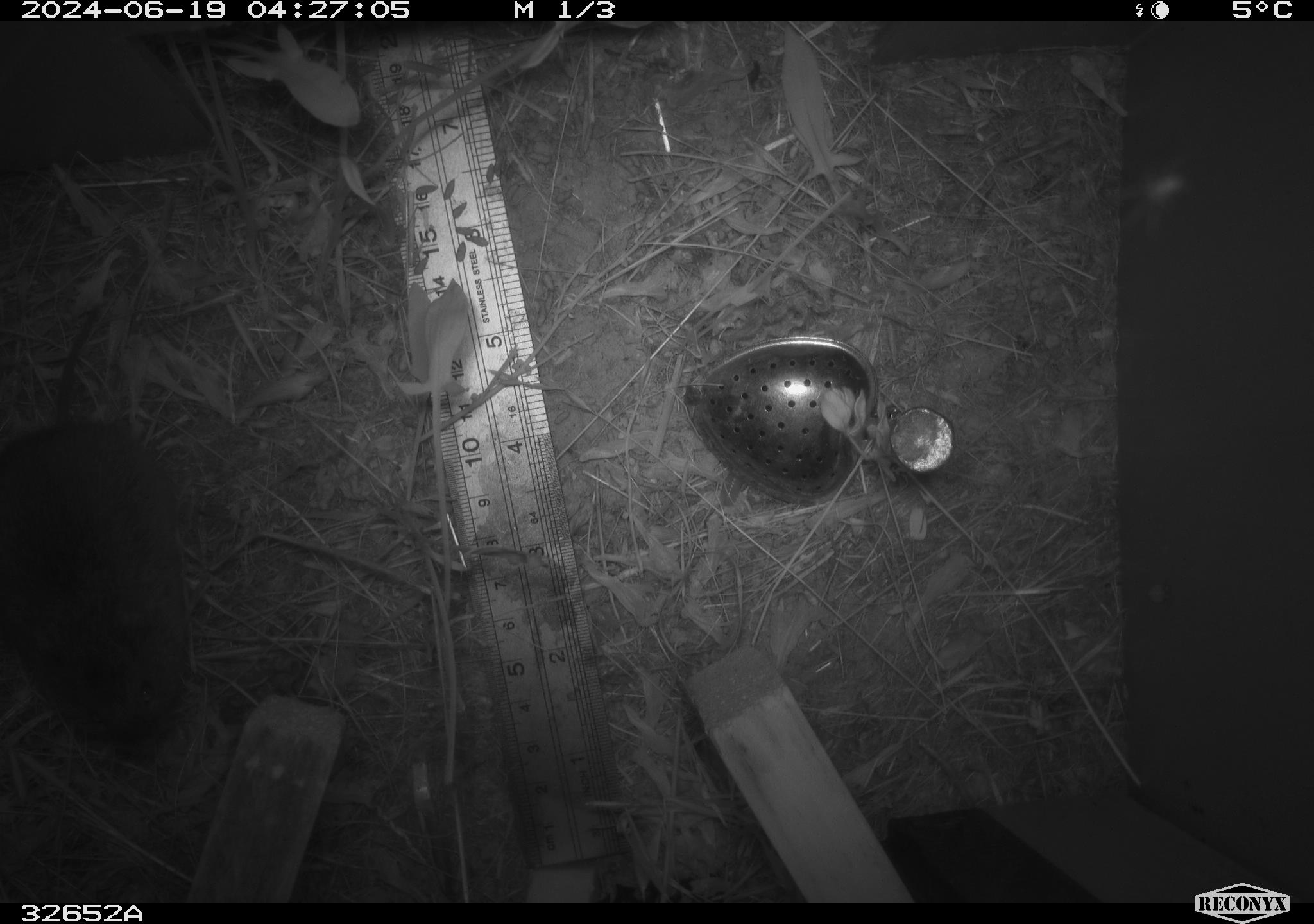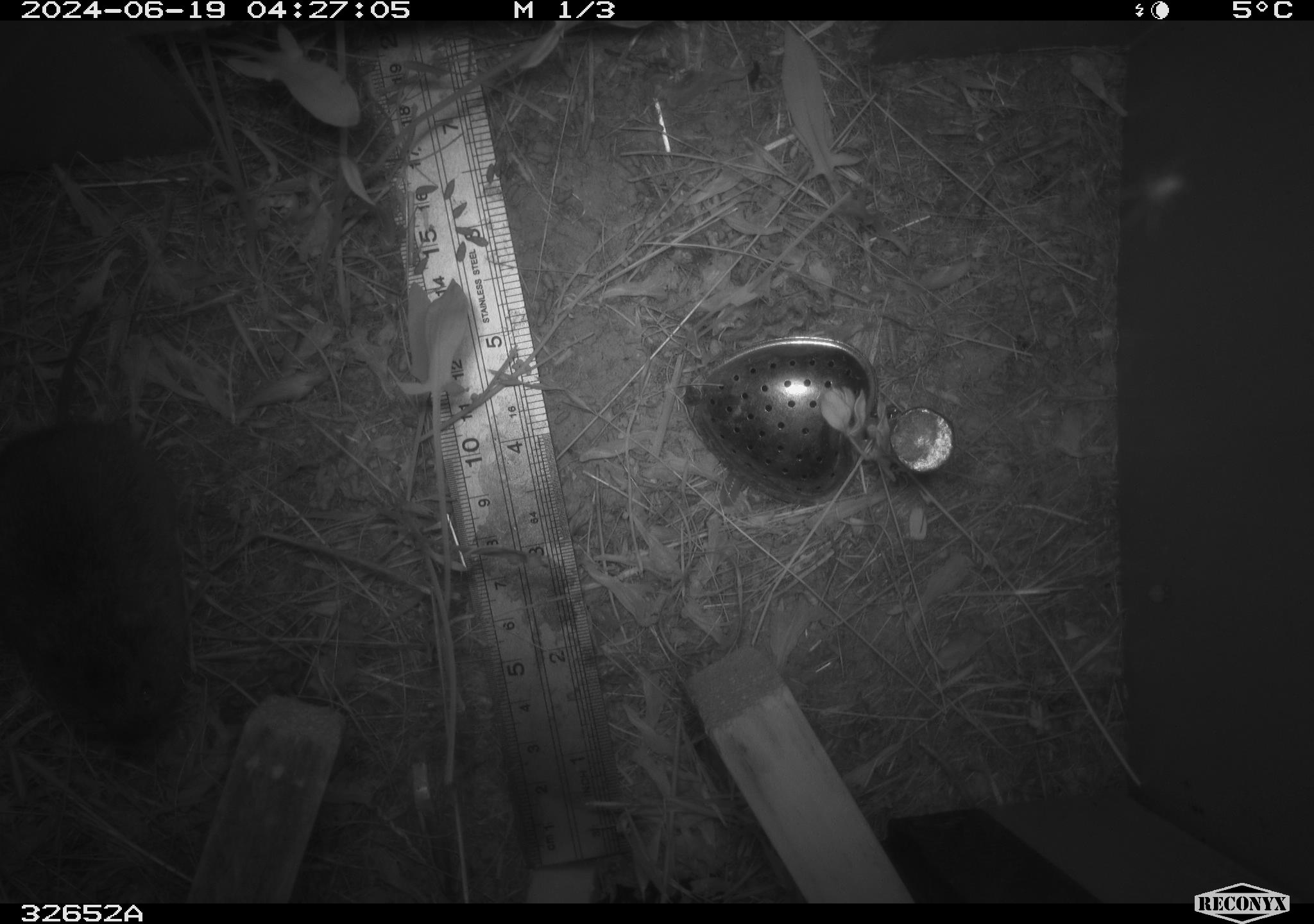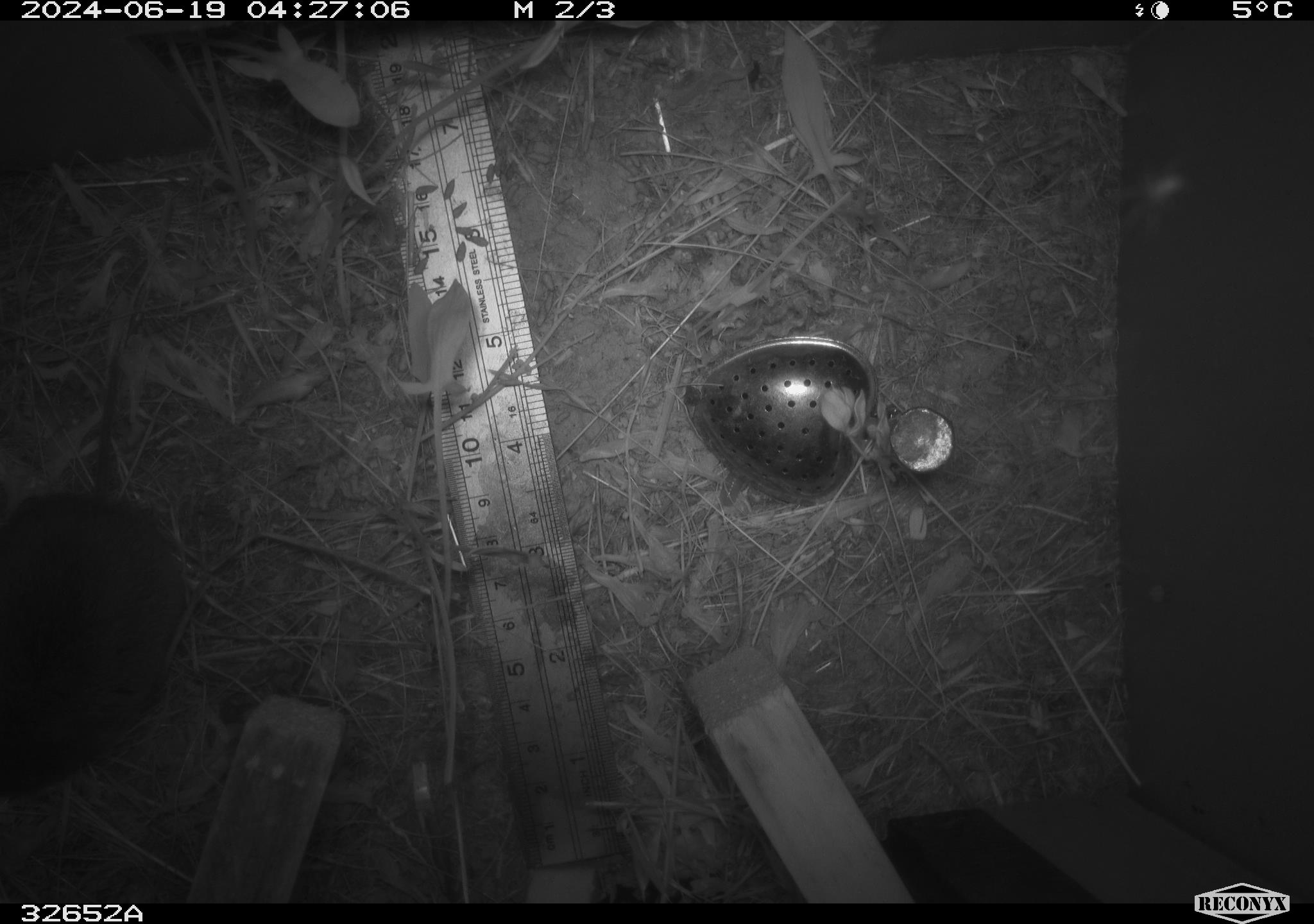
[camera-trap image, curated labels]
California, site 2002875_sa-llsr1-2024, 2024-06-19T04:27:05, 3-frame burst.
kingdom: Animalia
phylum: Chordata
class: Mammalia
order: Rodentia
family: Cricetidae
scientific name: Arvicolinae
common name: voles, lemmings, and muskrats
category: arvicolinae subfamily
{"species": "arvicolinae subfamily (voles, lemmings, and muskrats) (Arvicolinae)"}